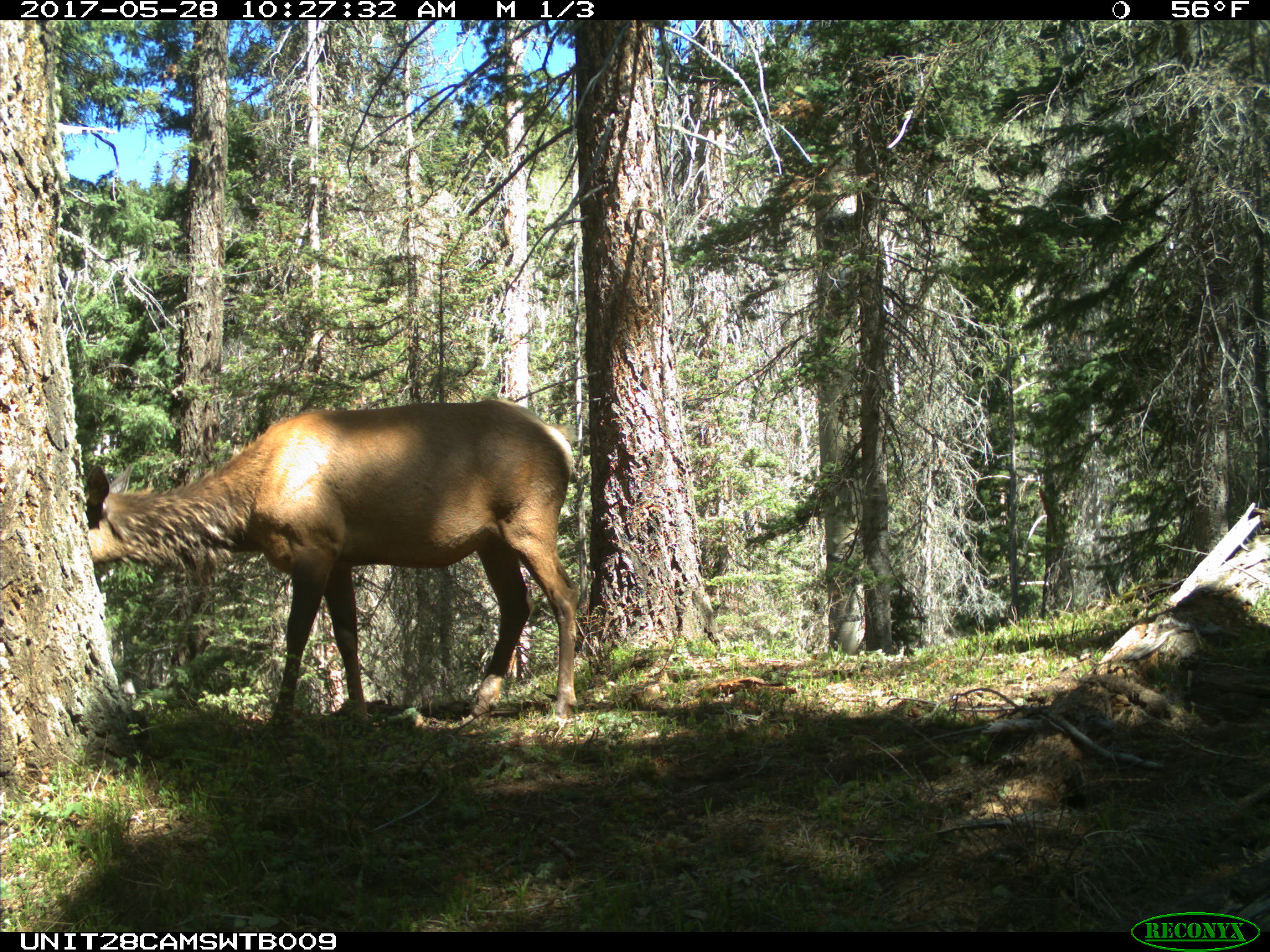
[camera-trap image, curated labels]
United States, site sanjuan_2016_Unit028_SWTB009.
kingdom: Animalia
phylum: Chordata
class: Mammalia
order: Artiodactyla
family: Cervidae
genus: Cervus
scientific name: Cervus elaphus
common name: red deer